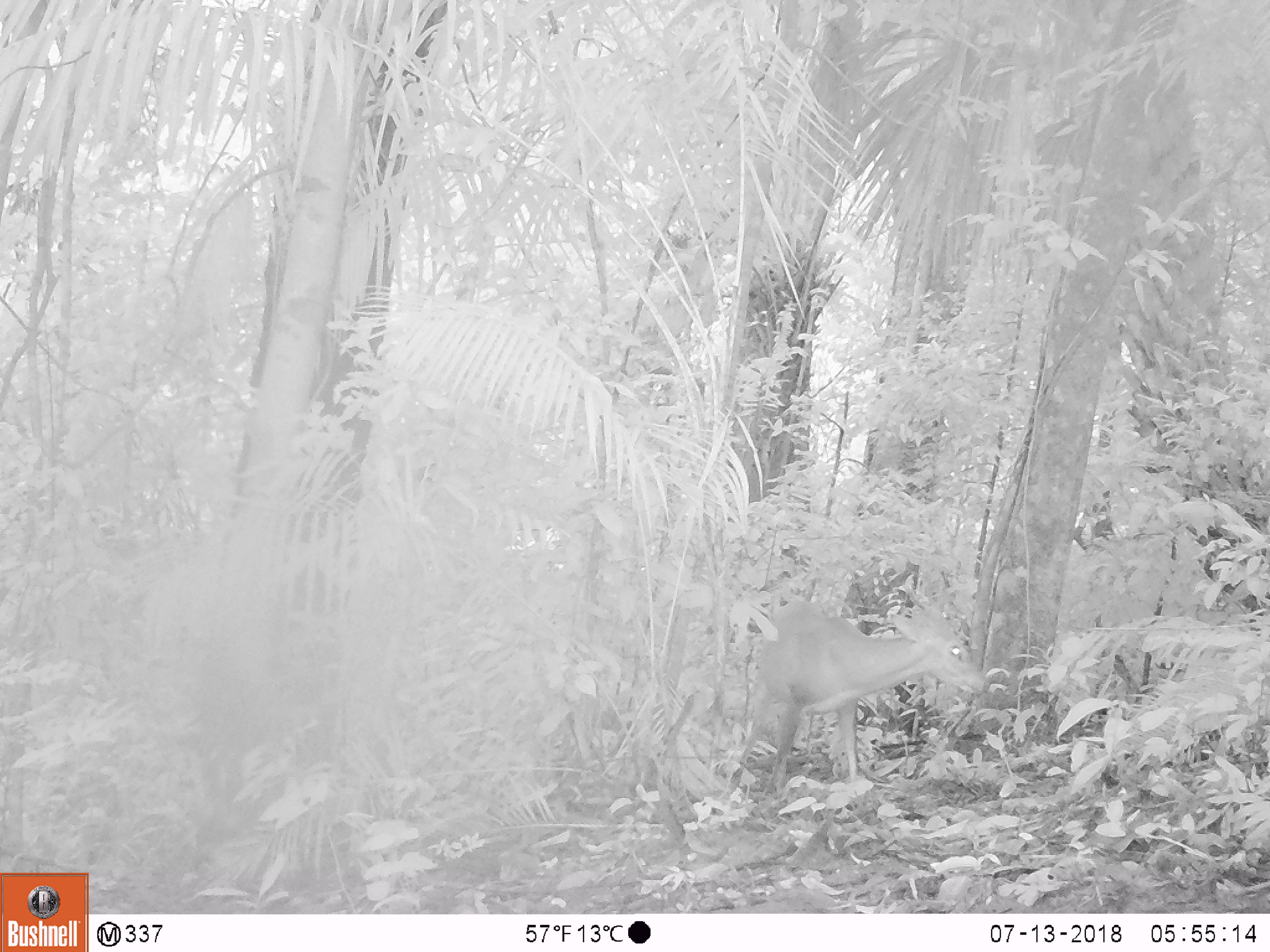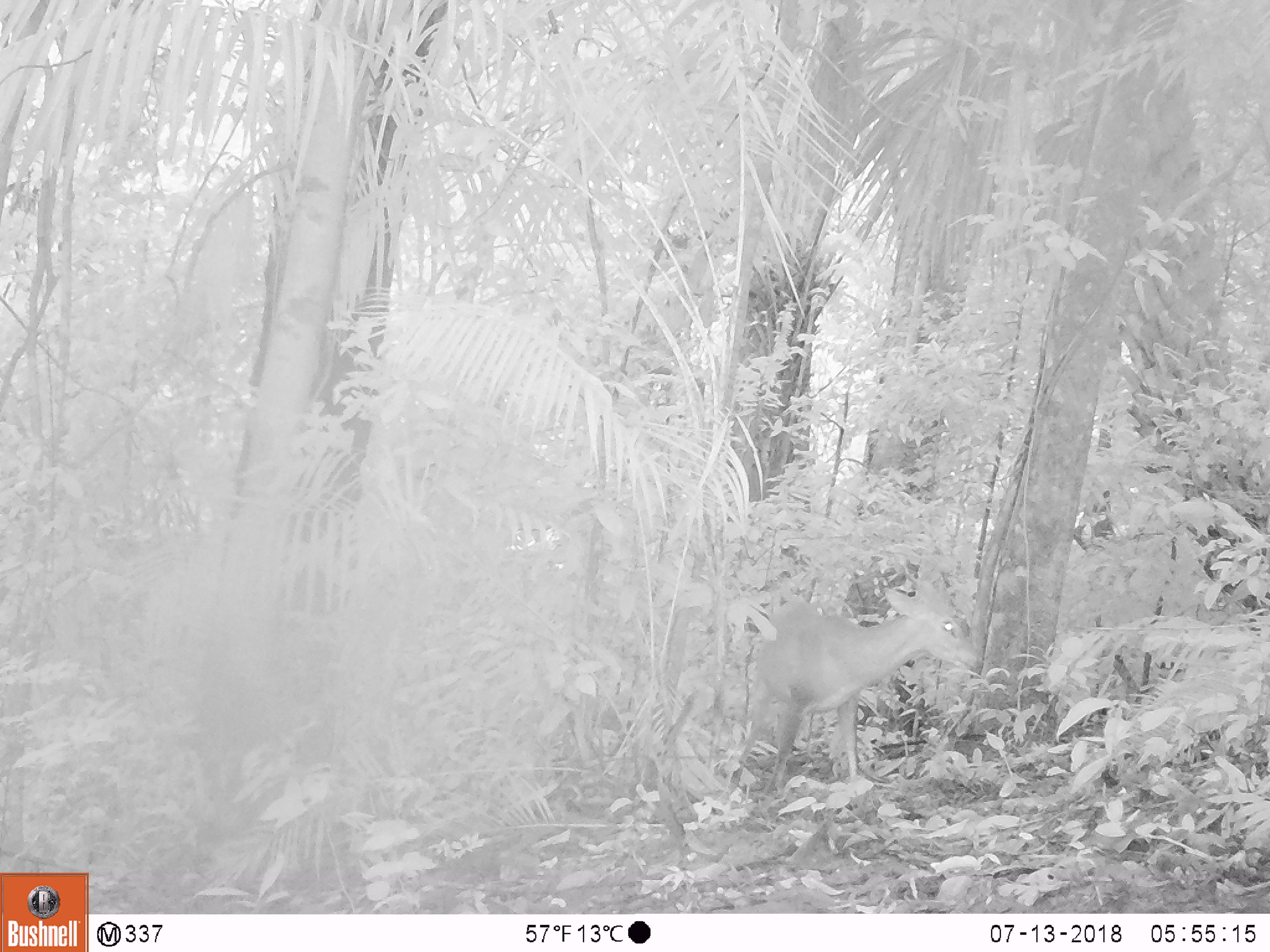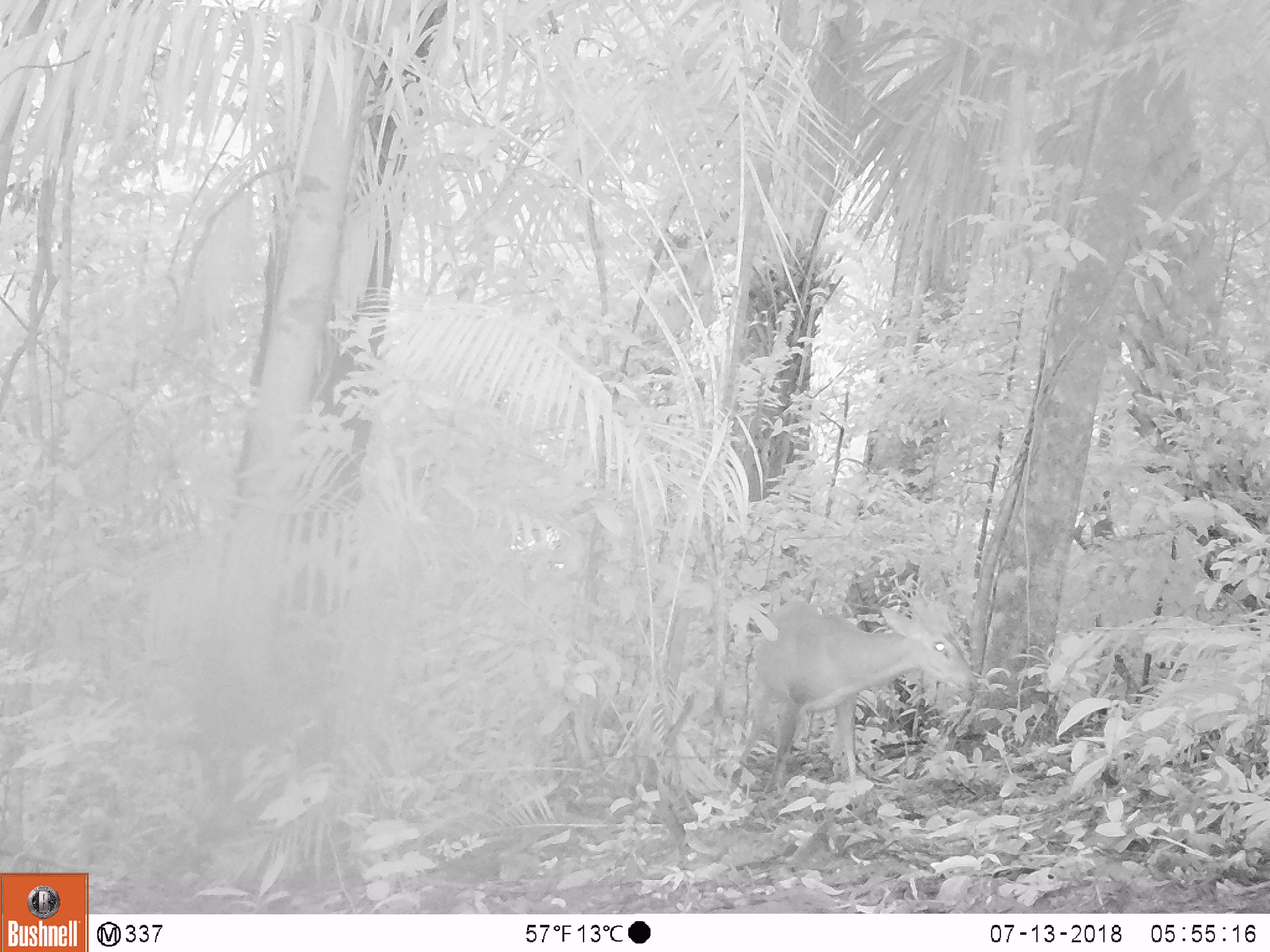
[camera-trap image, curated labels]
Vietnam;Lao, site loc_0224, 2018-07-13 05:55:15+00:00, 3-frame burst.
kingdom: Animalia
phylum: Chordata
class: Mammalia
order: Artiodactyla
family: Cervidae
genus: Muntiacus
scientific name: Muntiacus vuquangensis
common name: large-antlered muntjac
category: large antlered muntjac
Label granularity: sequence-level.